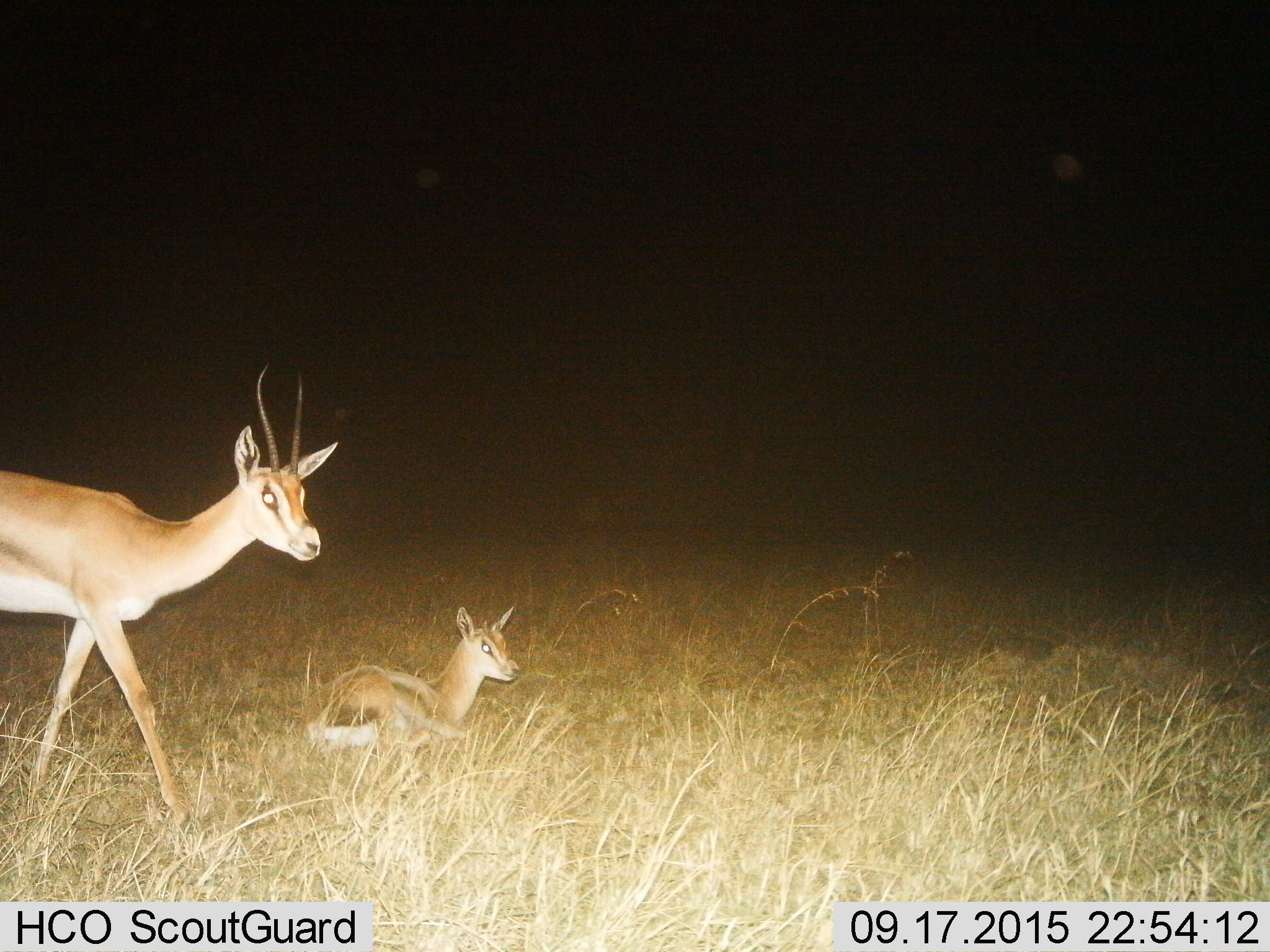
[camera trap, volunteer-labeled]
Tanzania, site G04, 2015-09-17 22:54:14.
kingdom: Animalia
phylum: Chordata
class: Mammalia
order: Artiodactyla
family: Bovidae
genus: Nanger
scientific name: Nanger granti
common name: grant's gazelle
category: gazellegrants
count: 2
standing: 54%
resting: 92%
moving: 46%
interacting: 0%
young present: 92%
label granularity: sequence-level